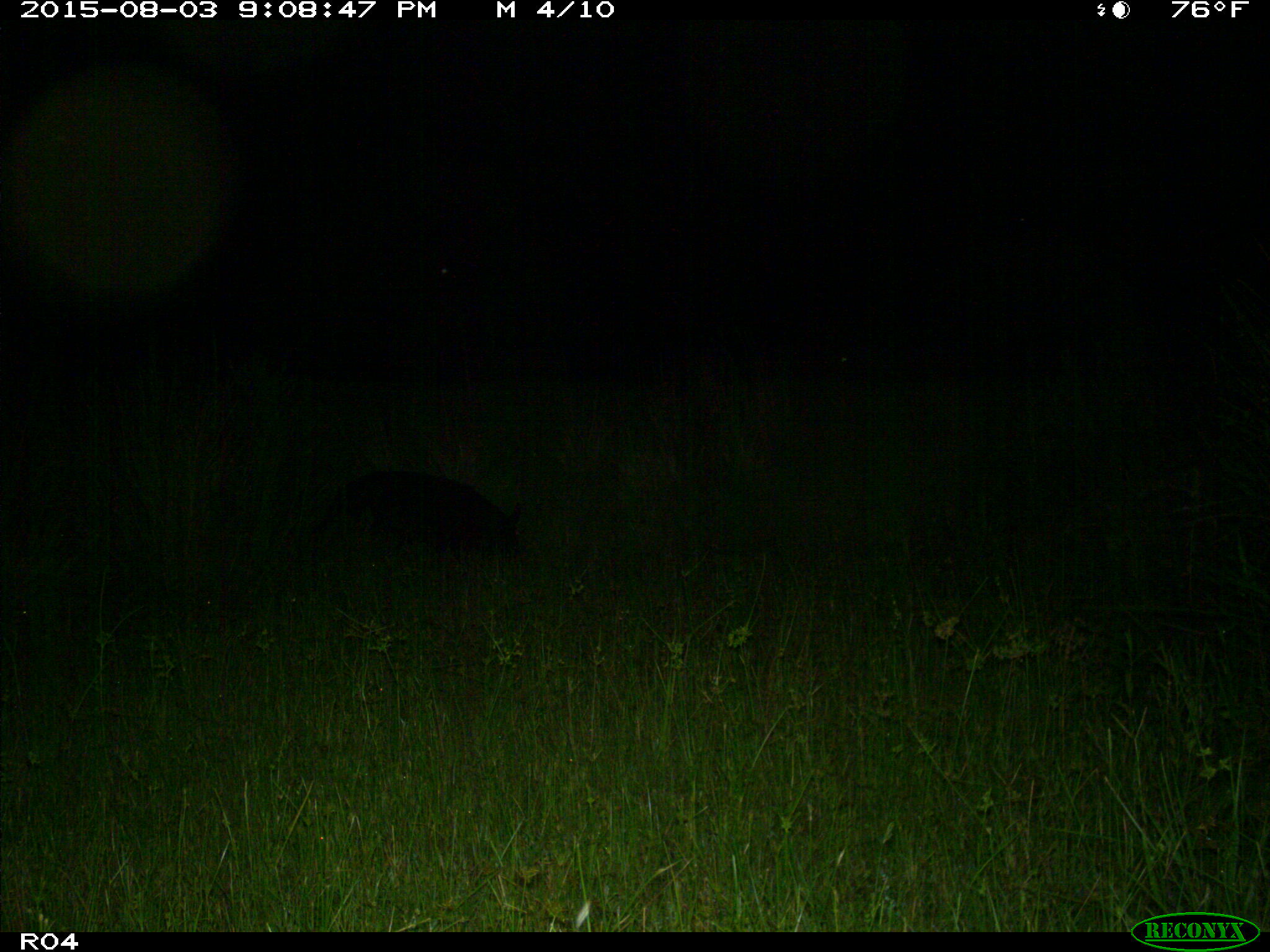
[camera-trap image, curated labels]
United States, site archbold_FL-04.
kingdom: Animalia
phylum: Chordata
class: Mammalia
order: Artiodactyla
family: Suidae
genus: Sus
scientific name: Sus scrofa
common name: wild boar